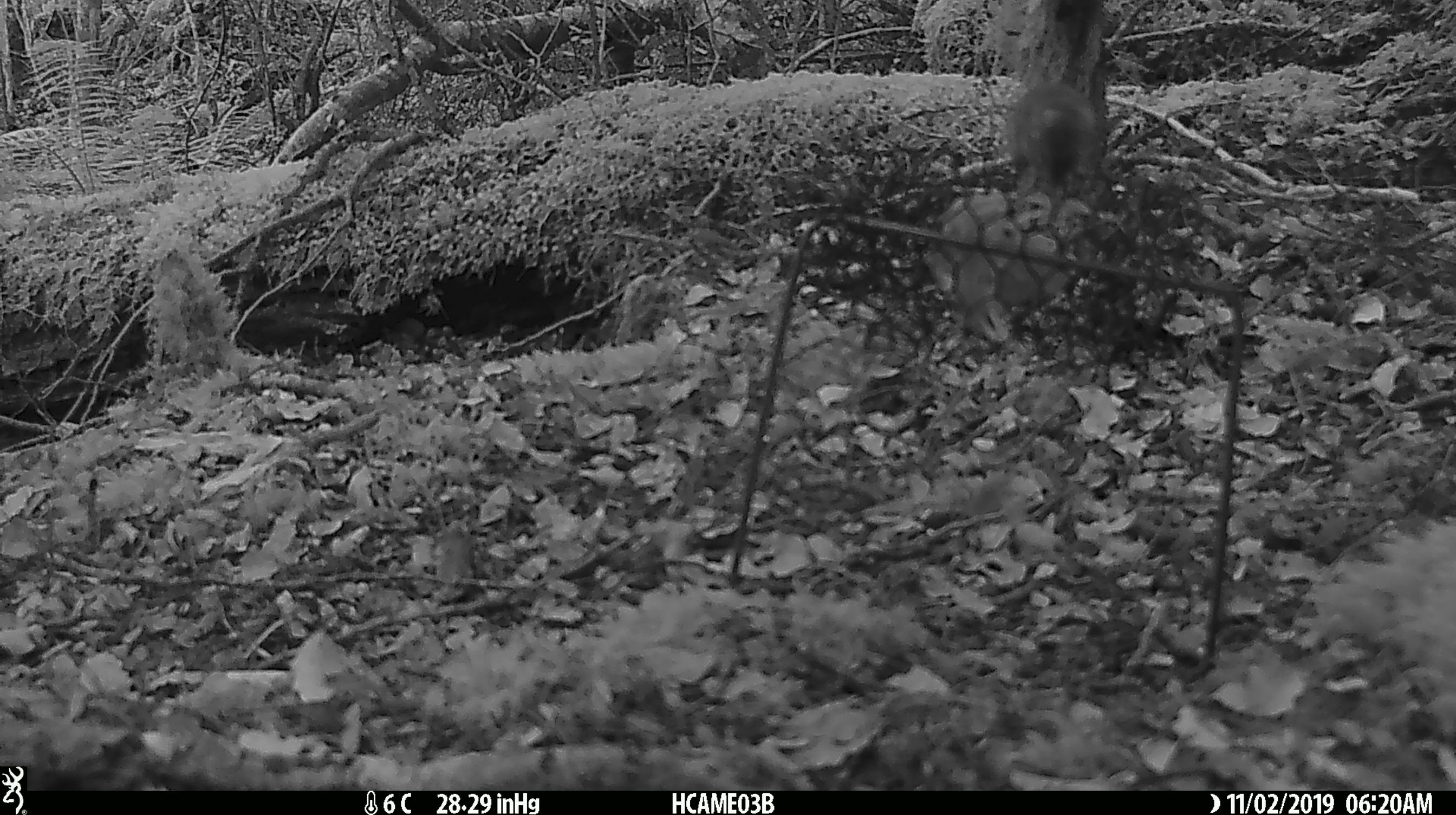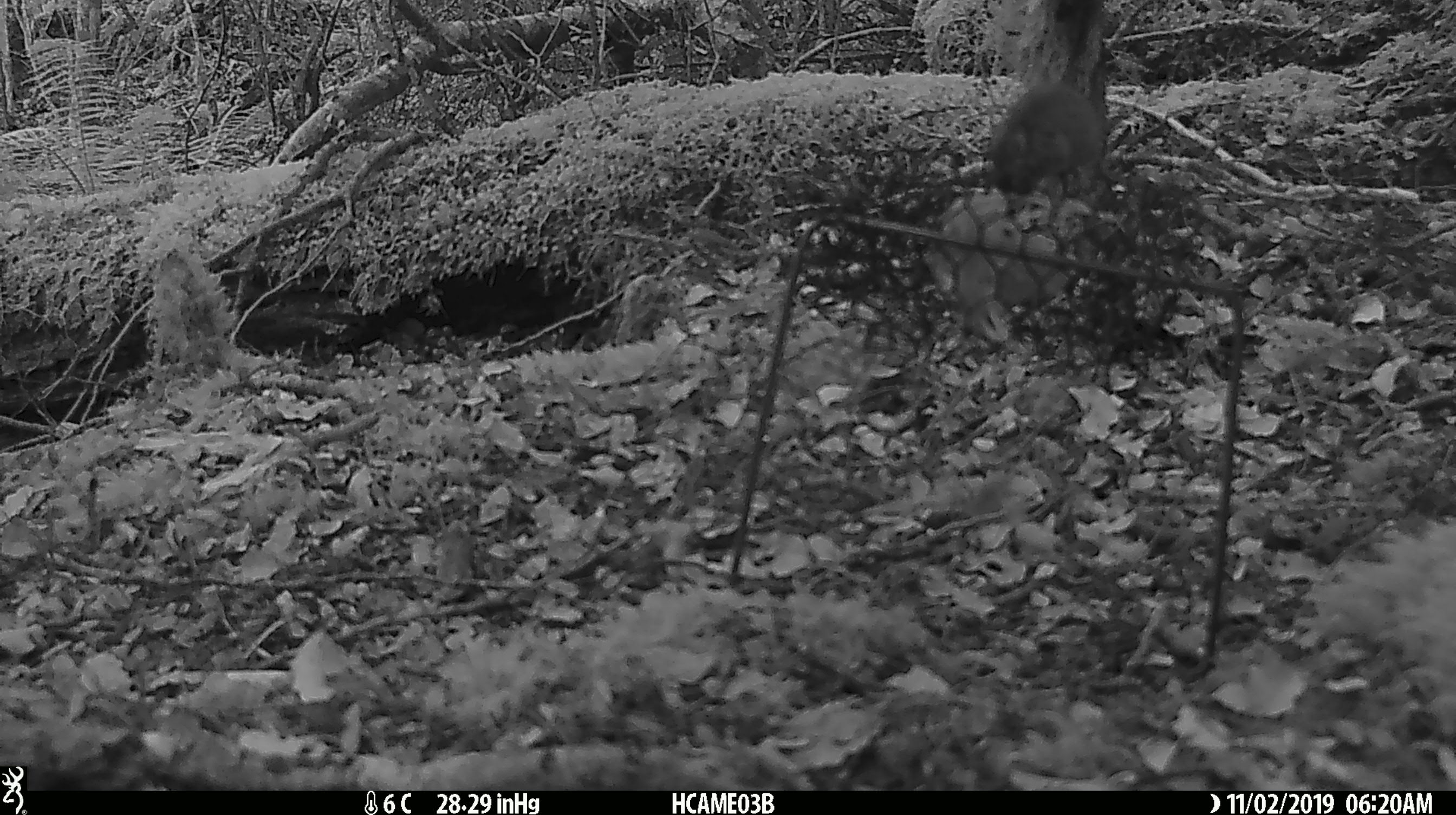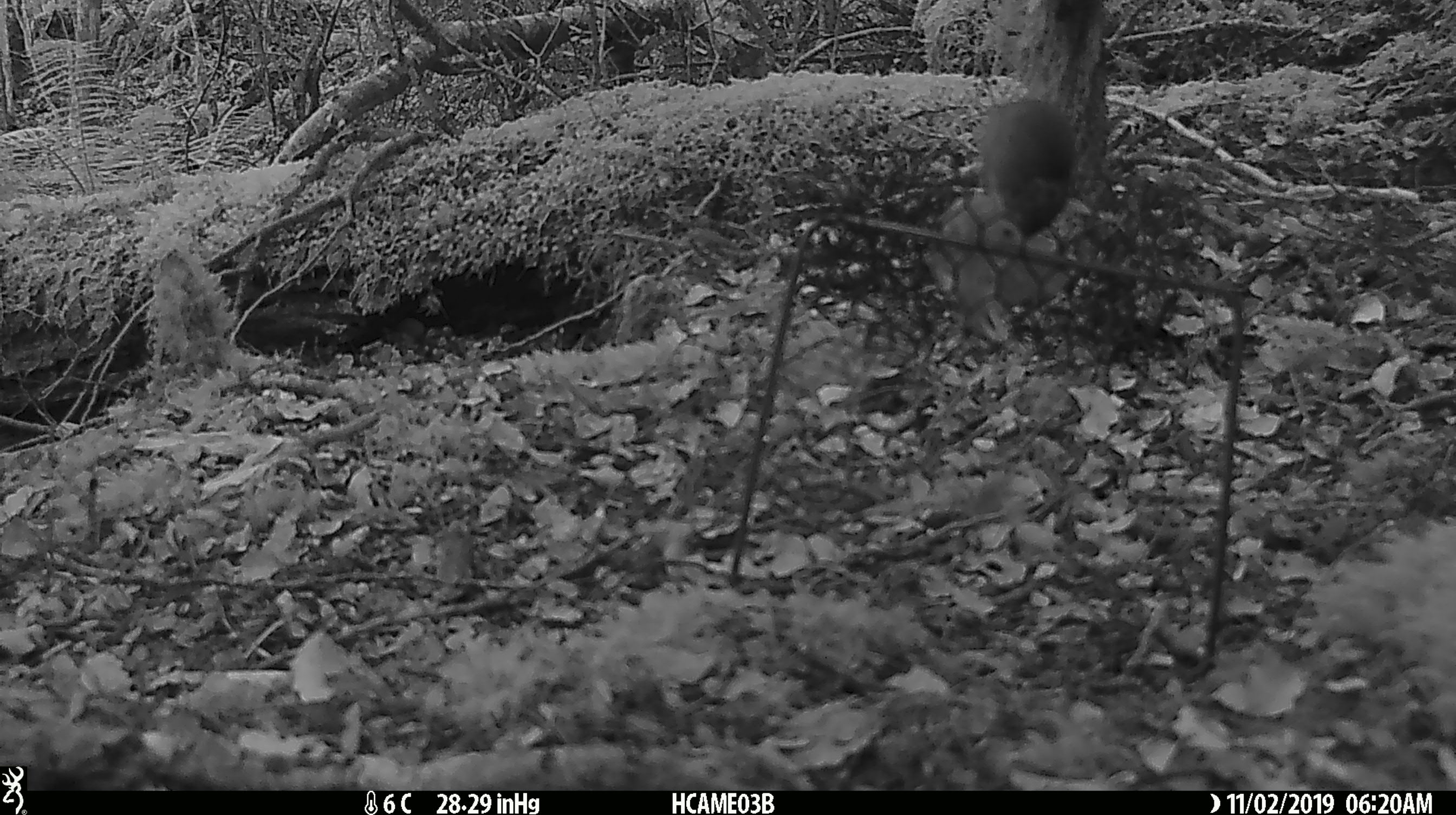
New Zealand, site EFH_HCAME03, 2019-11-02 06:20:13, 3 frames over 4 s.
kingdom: Animalia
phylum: Chordata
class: Mammalia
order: Rodentia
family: Muridae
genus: Mus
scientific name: Mus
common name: mouse